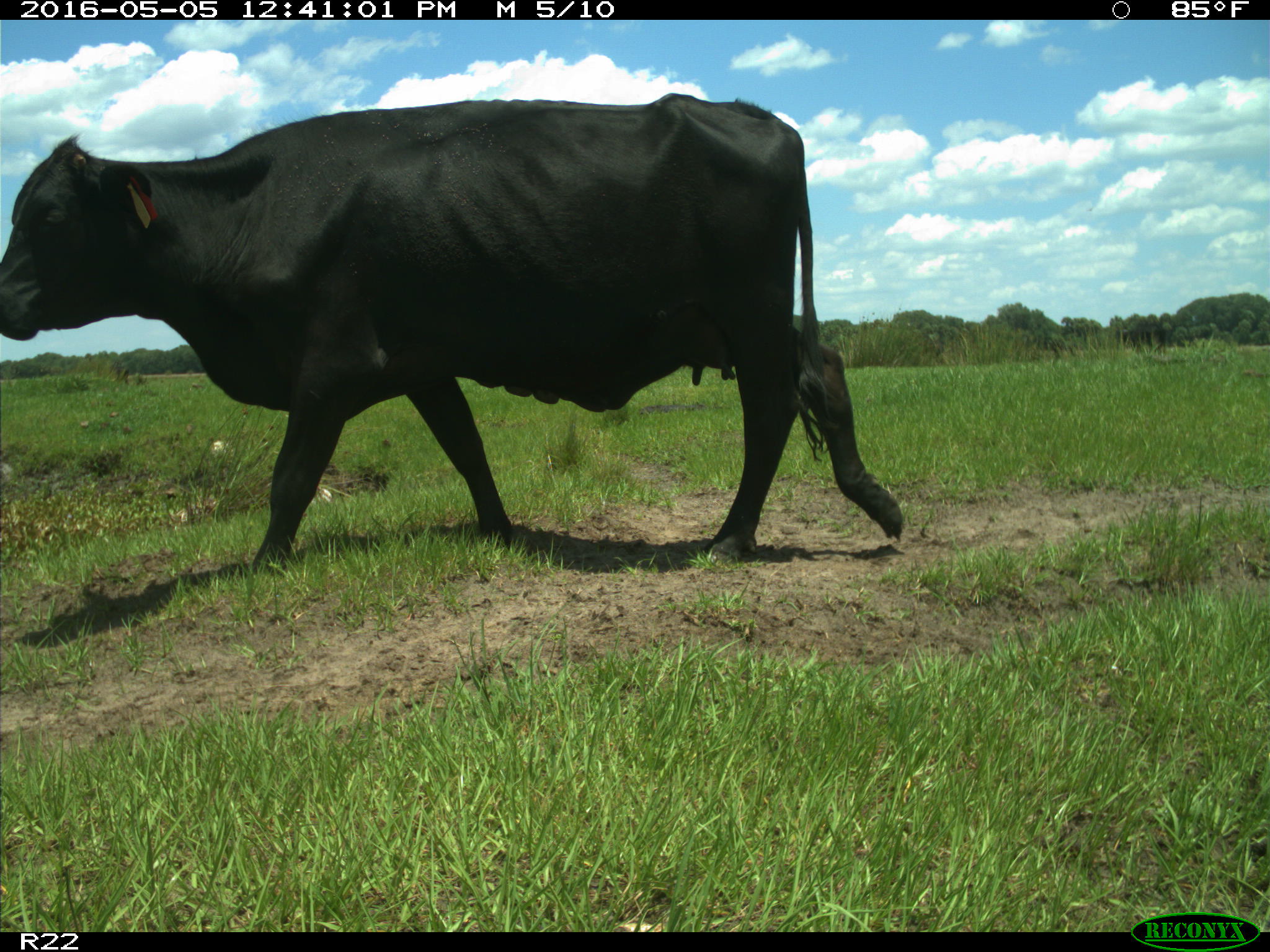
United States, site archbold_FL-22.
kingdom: Animalia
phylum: Chordata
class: Mammalia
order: Artiodactyla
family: Bovidae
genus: Bos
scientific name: Bos taurus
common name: domestic cow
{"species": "Bos taurus (domestic cow)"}